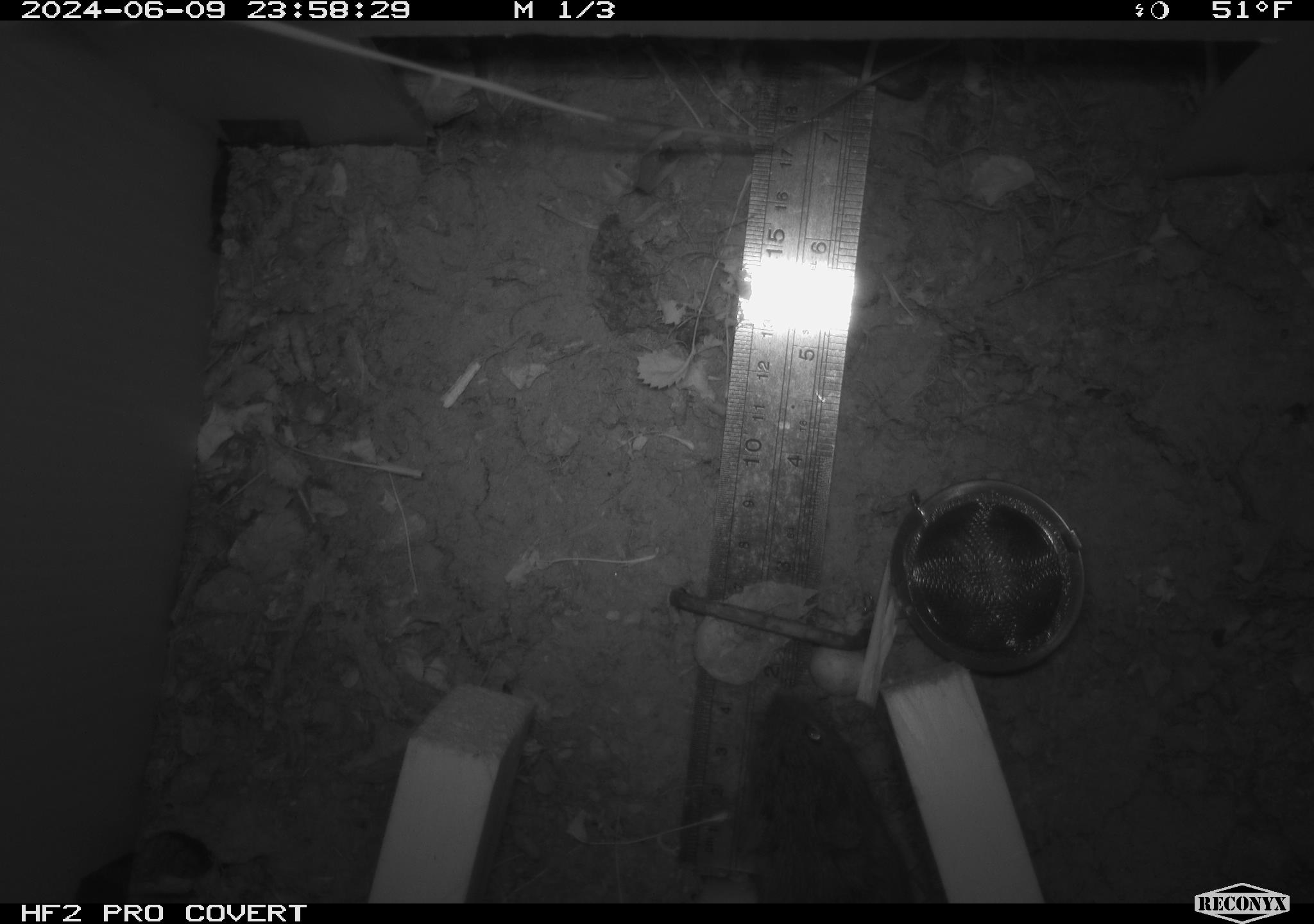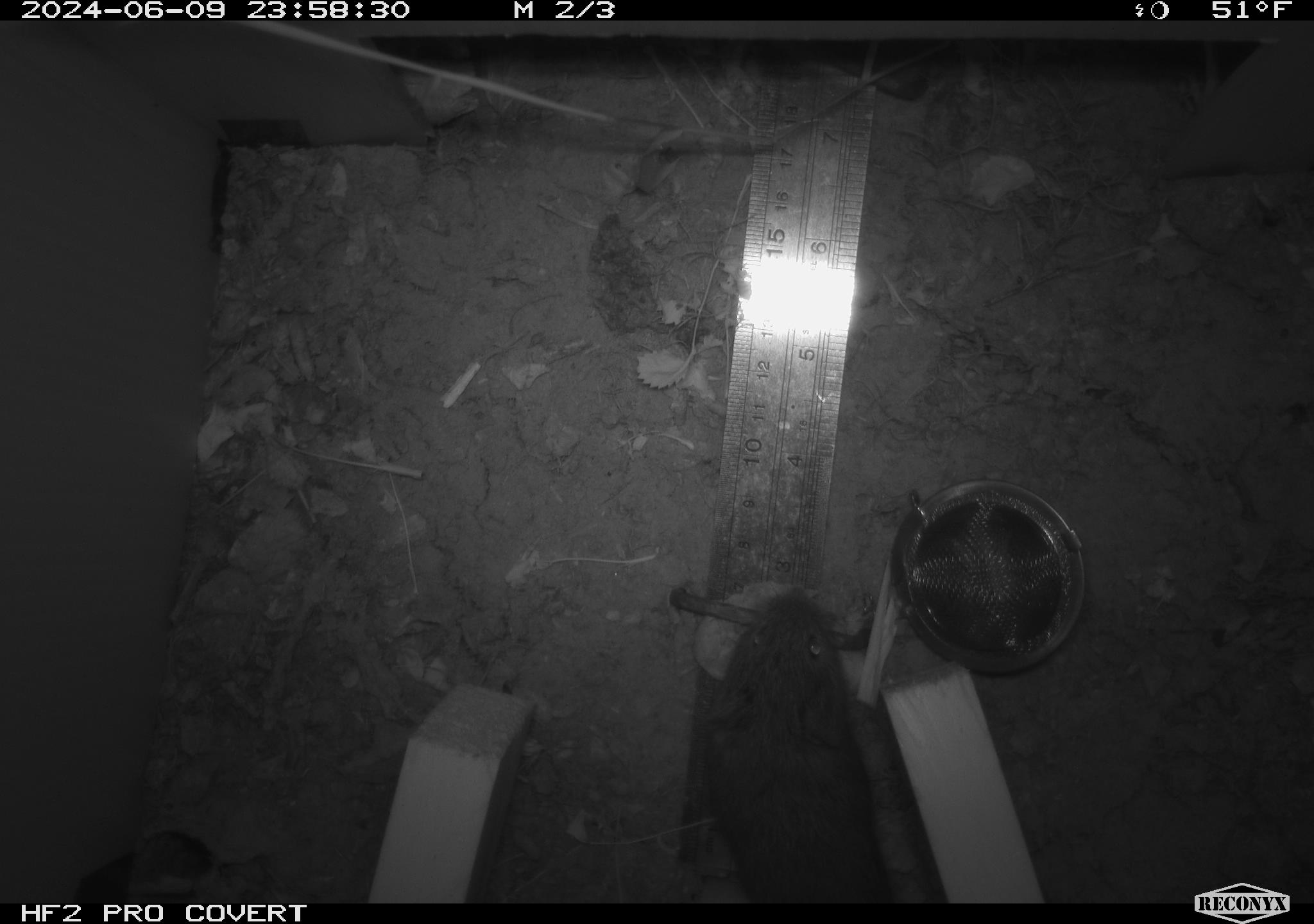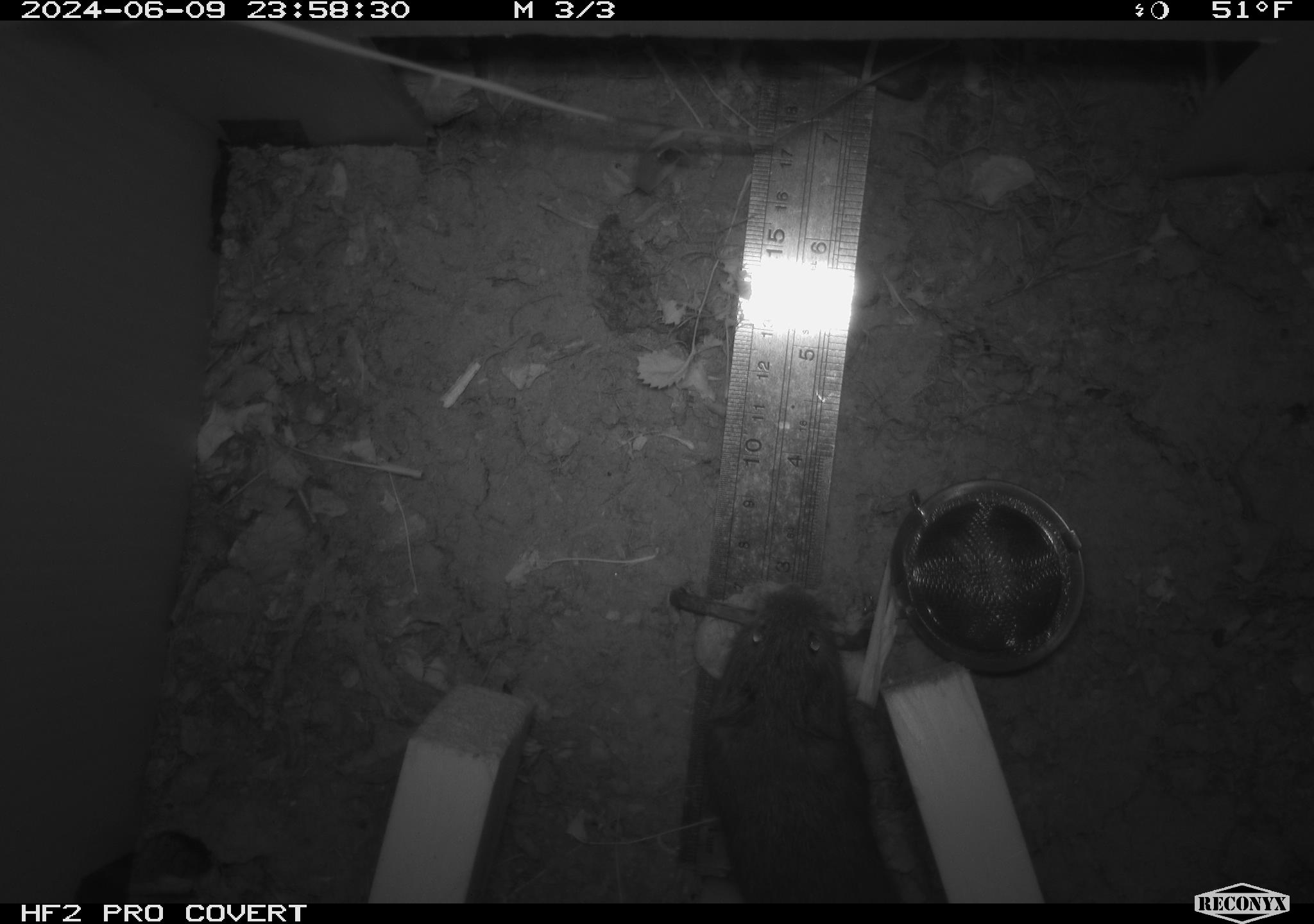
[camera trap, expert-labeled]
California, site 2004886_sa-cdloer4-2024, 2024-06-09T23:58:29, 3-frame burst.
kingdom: Animalia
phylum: Chordata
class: Mammalia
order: Rodentia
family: Cricetidae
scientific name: Arvicolinae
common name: voles, lemmings, and muskrats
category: arvicolinae subfamily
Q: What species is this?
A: Arvicolinae subfamily (voles, lemmings, and muskrats) (Arvicolinae).